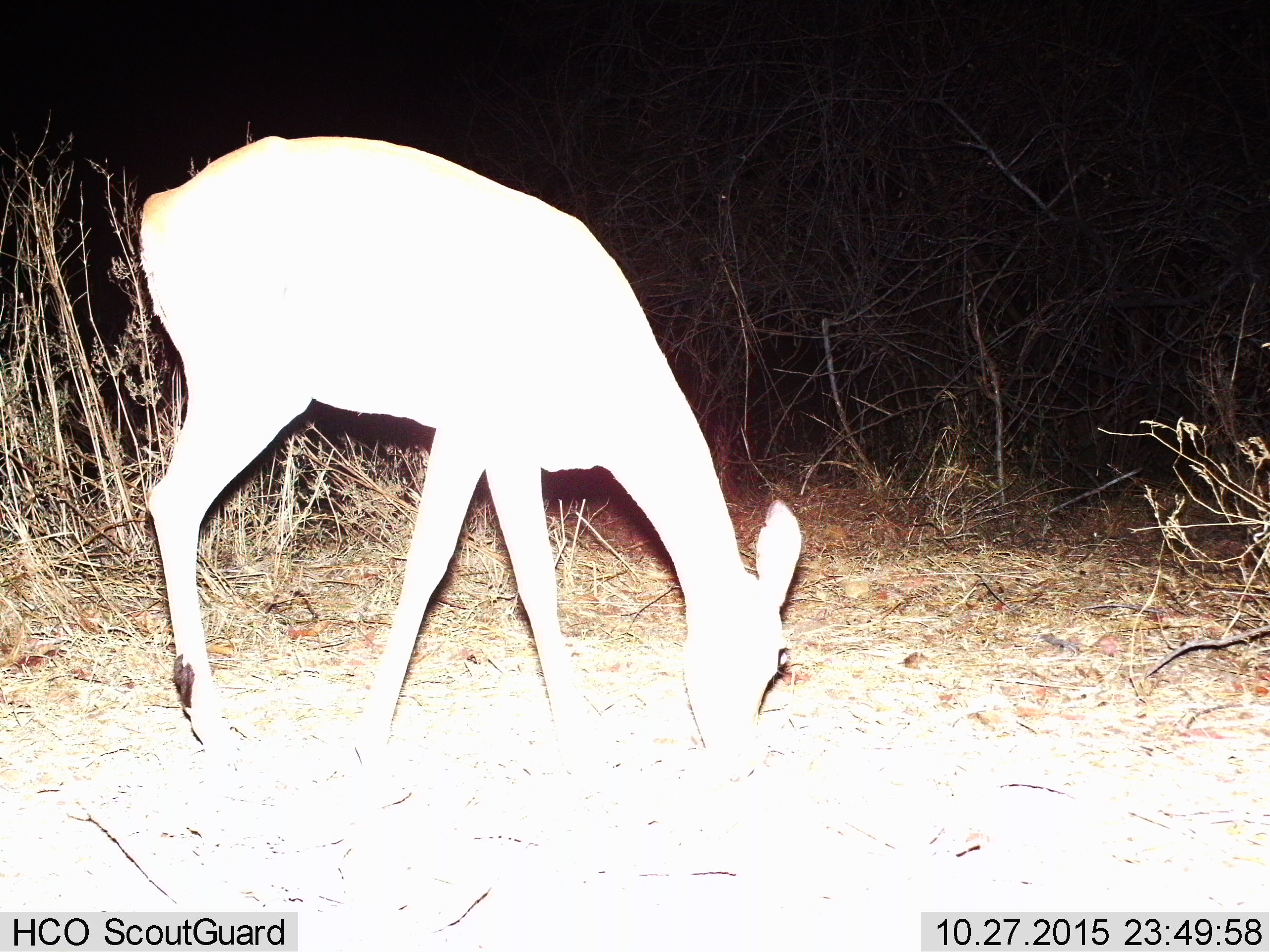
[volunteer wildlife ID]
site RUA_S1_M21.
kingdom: Animalia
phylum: Chordata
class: Mammalia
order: Artiodactyla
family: Bovidae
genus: Aepyceros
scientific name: Aepyceros melampus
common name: impala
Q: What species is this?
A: Impala (Aepyceros melampus).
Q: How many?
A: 1.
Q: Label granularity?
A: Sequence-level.